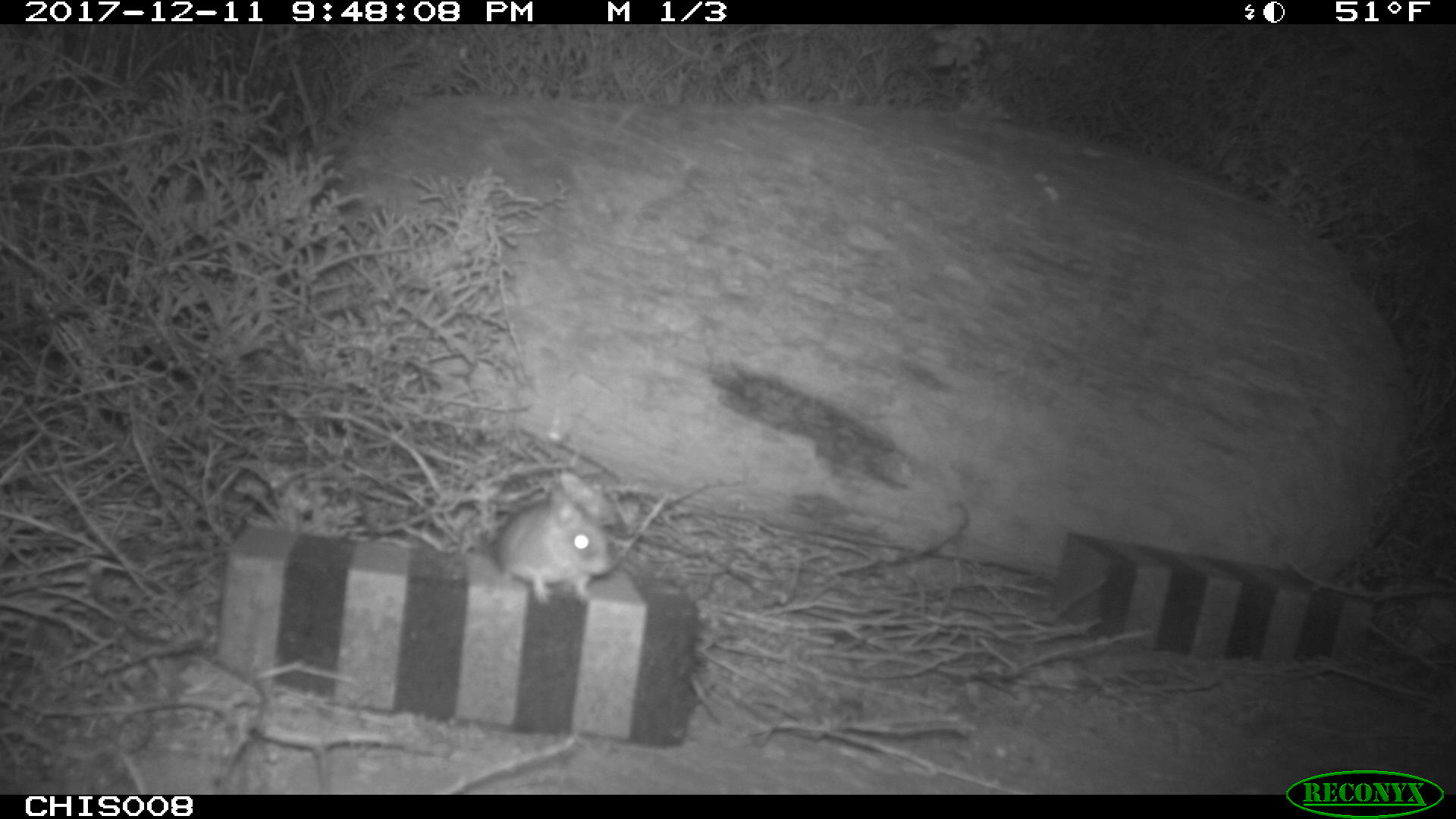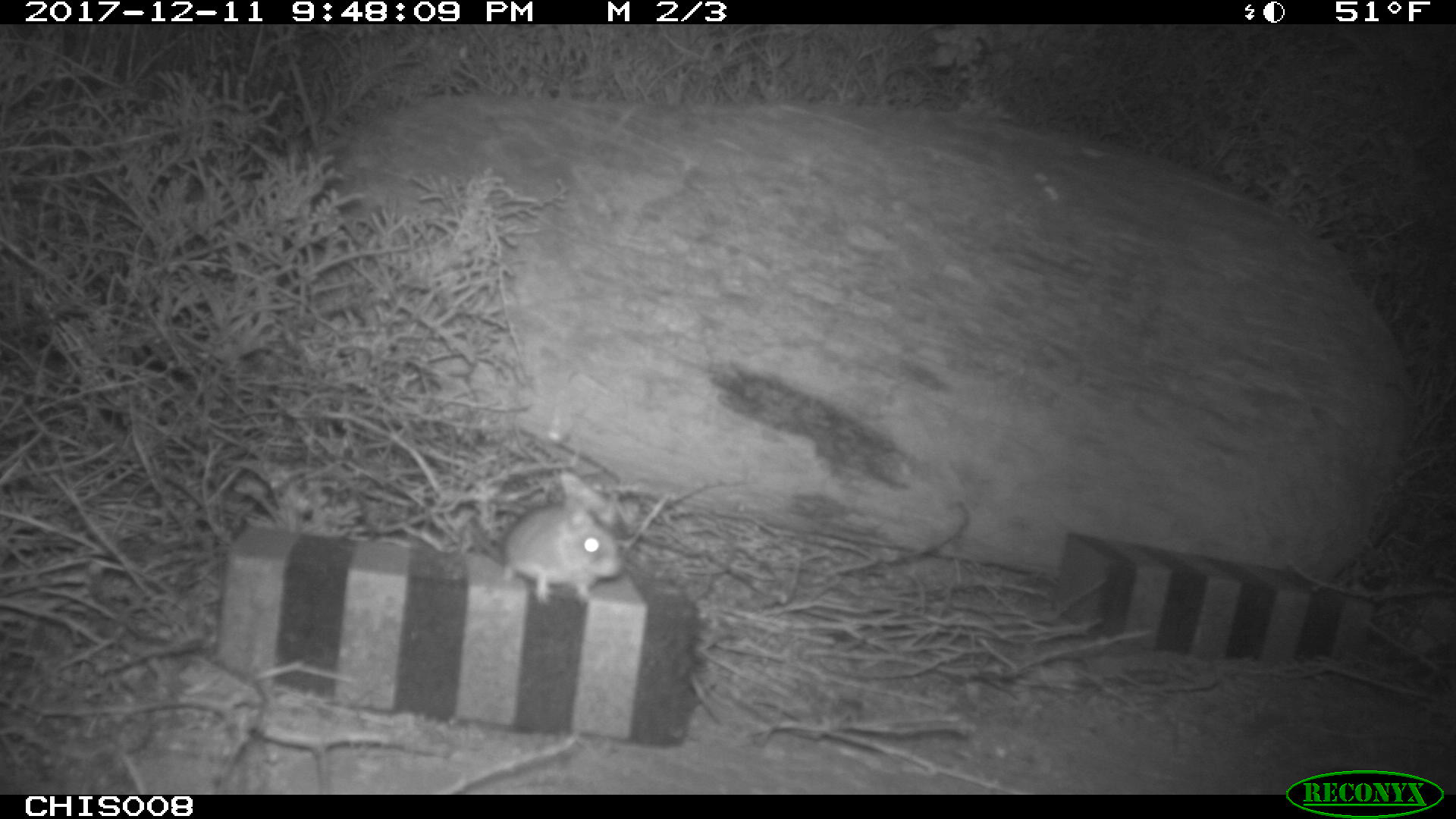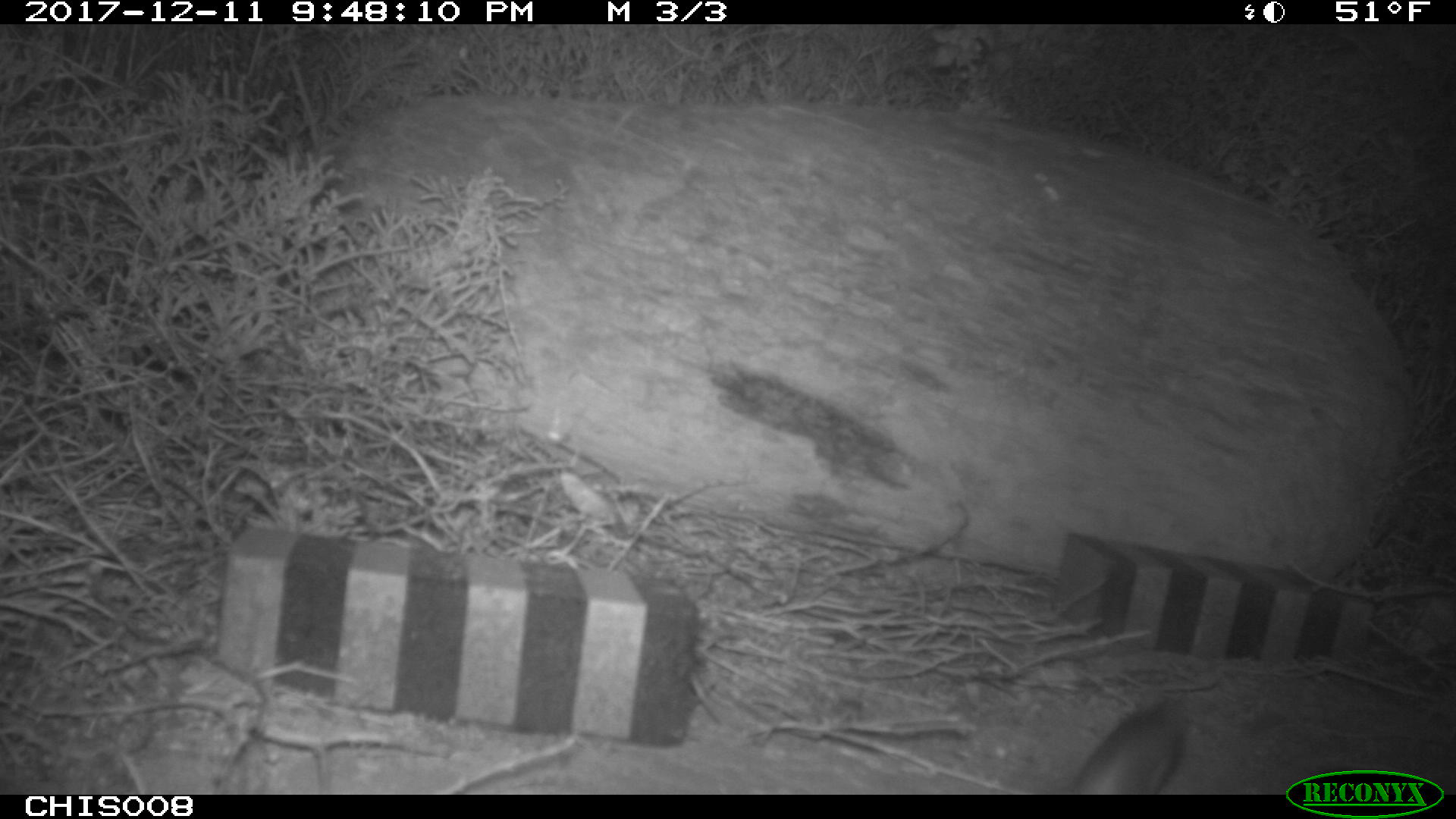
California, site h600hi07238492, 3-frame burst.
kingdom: Animalia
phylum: Chordata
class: Mammalia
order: Rodentia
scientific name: Rodentia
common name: rodent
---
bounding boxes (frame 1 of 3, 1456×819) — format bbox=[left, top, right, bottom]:
rodent: bbox=[497, 488, 613, 604]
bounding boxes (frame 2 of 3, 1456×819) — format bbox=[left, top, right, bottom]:
rodent: bbox=[504, 506, 634, 604]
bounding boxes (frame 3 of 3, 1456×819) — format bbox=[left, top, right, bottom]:
rodent: bbox=[1066, 690, 1185, 795]